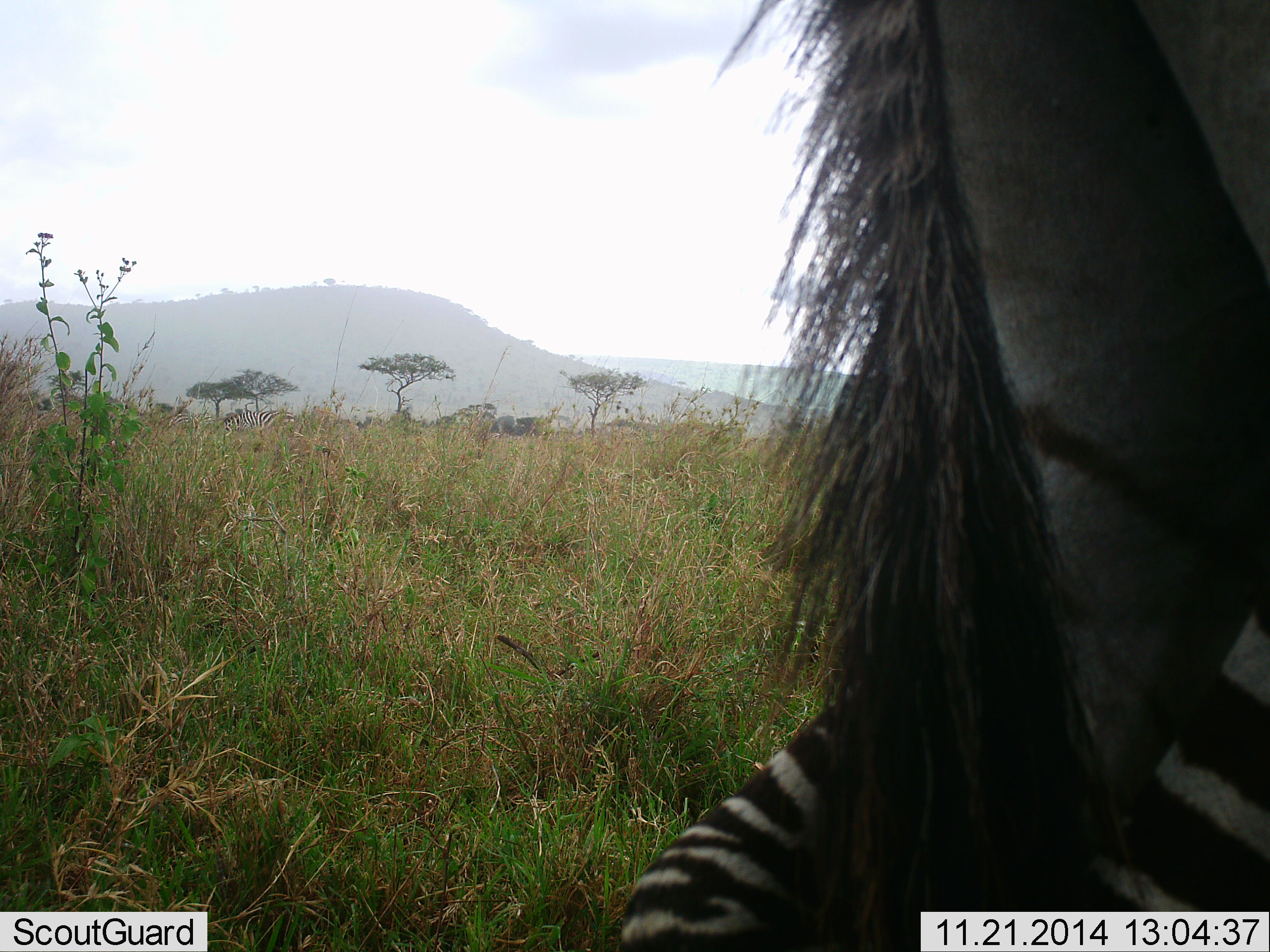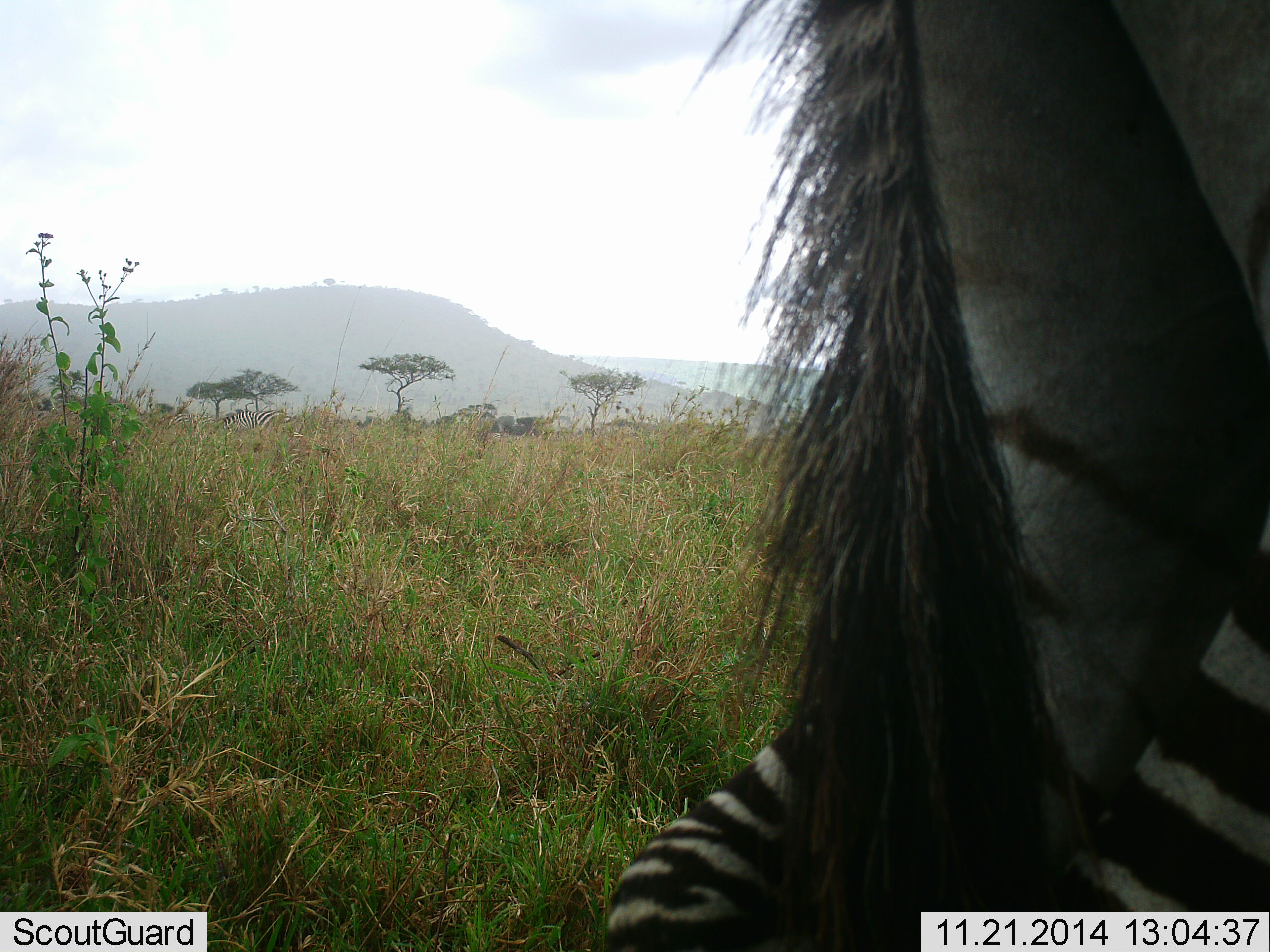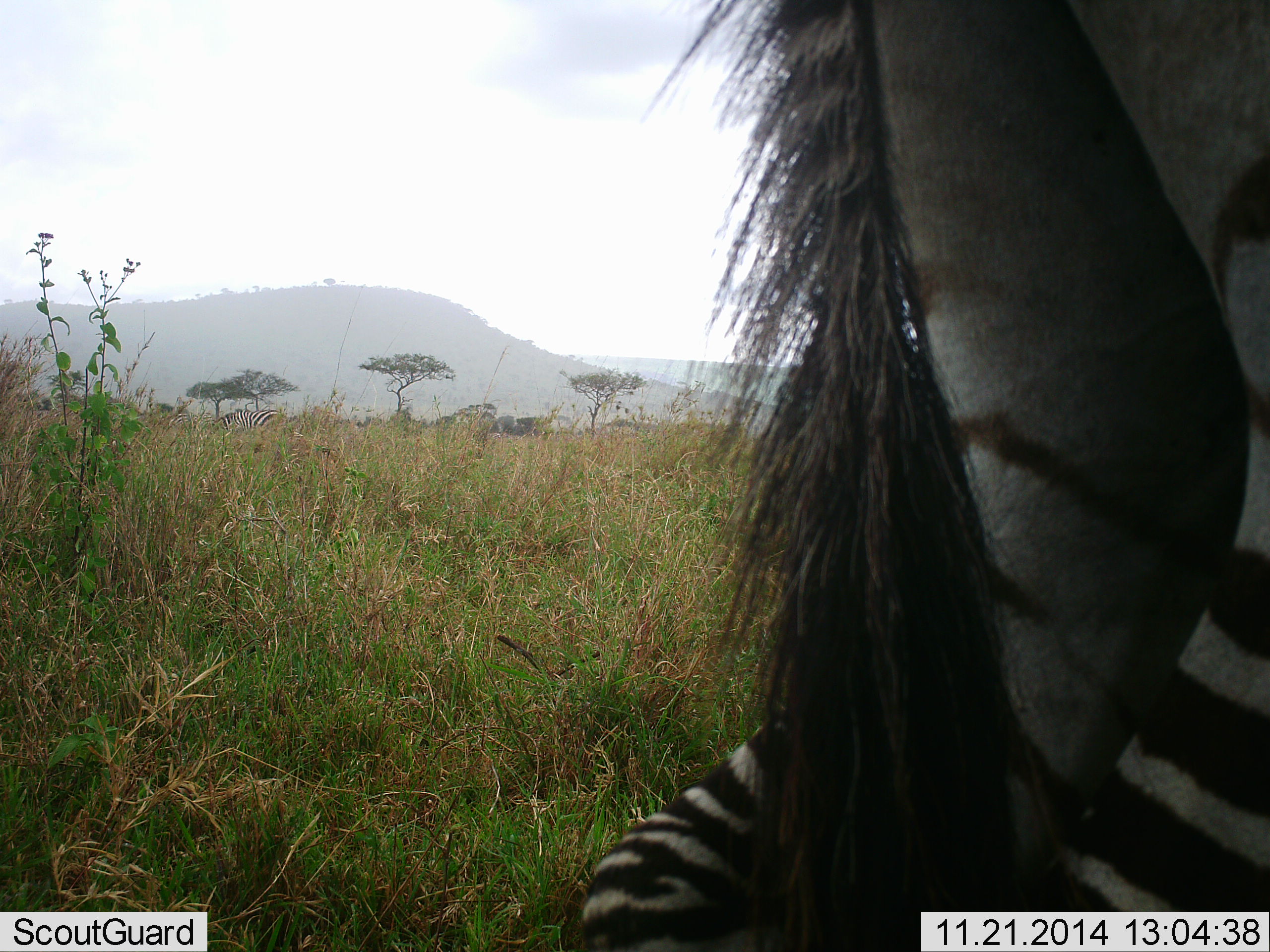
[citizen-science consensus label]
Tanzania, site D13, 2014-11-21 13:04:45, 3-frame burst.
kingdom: Animalia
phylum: Chordata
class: Mammalia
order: Perissodactyla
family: Equidae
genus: Equus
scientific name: Equus quagga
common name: plains zebra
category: zebra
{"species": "zebra (plains zebra) (Equus quagga)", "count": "1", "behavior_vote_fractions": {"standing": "80%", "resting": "10%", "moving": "0%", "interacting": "10%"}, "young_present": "0%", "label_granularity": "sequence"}